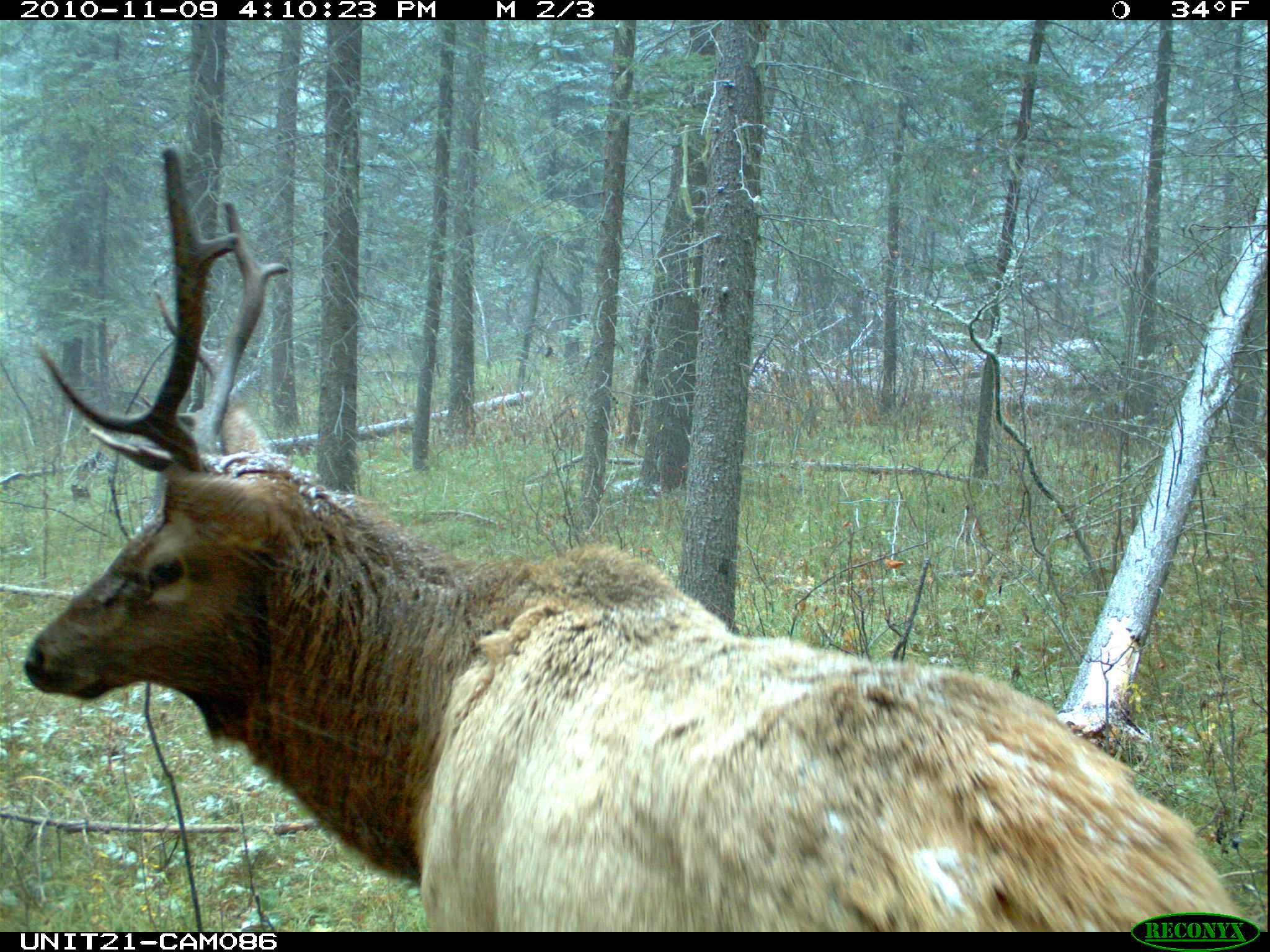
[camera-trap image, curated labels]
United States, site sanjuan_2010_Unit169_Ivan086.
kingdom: Animalia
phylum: Chordata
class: Mammalia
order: Artiodactyla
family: Cervidae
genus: Cervus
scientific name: Cervus elaphus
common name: red deer